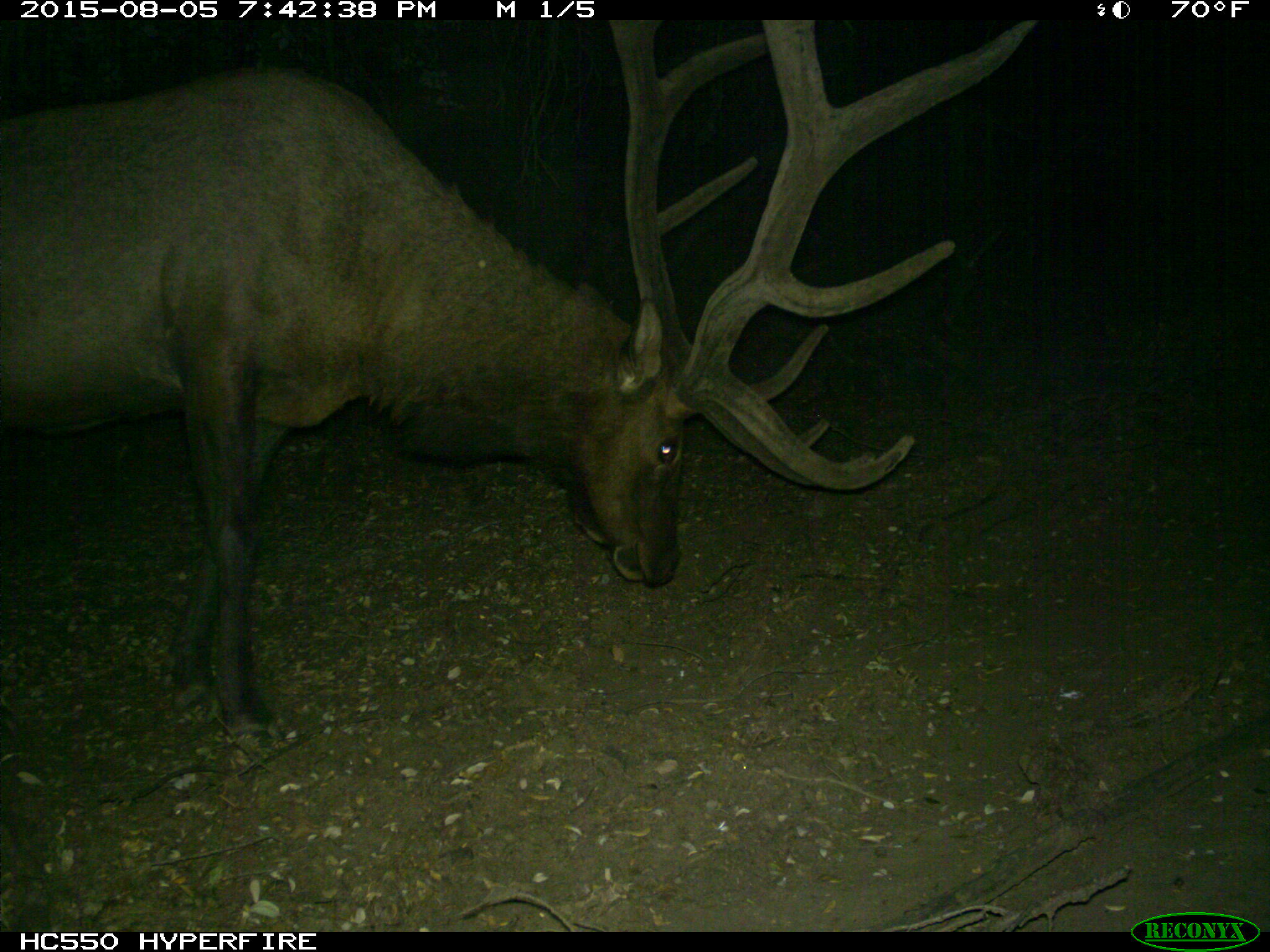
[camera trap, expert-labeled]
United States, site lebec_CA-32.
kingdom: Animalia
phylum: Chordata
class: Mammalia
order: Artiodactyla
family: Cervidae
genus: Cervus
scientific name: Cervus canadensis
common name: elk